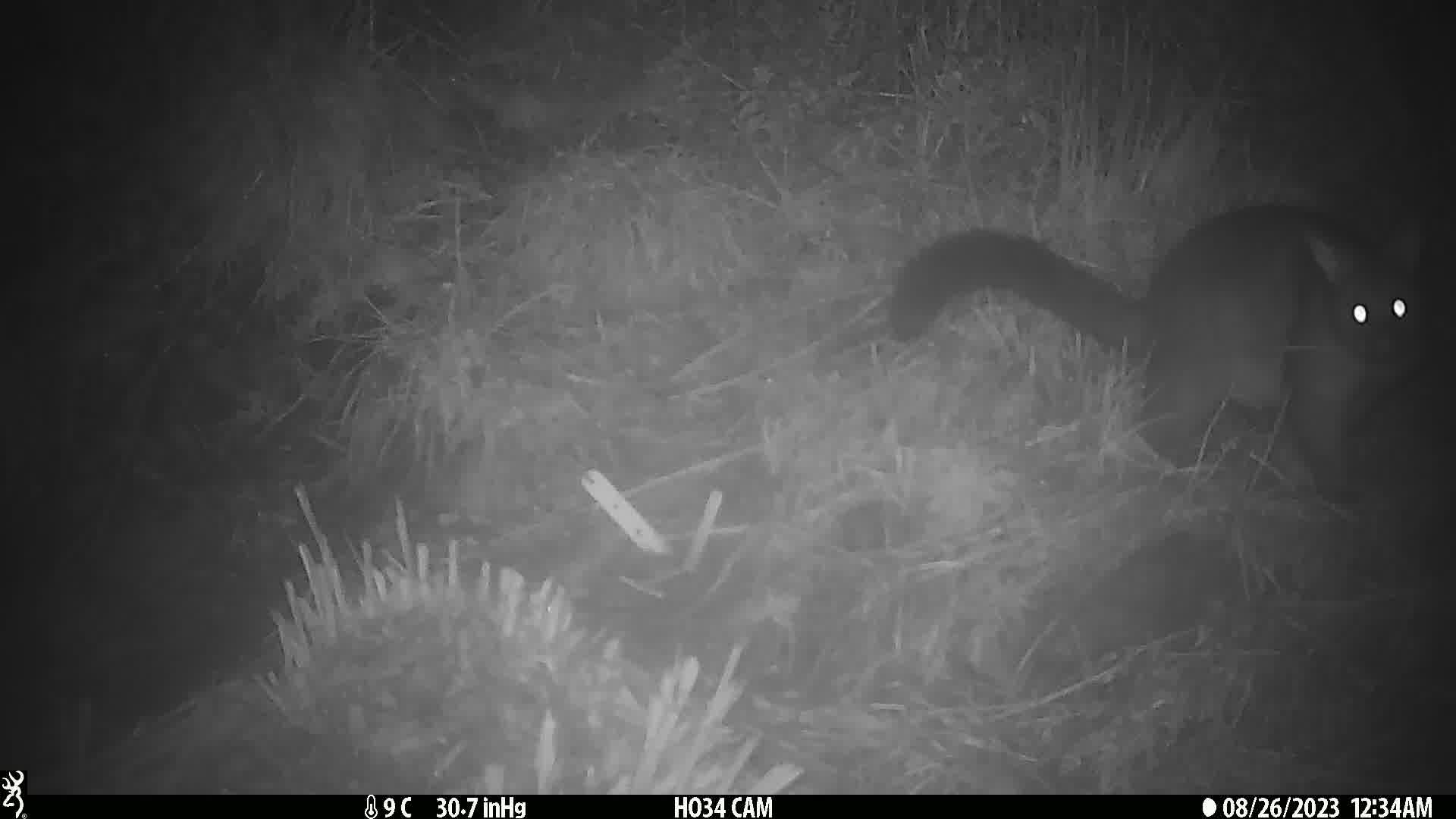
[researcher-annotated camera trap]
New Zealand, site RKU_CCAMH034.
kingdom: Animalia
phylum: Chordata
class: Mammalia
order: Diprotodontia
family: Phalangeridae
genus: Trichosurus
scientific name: Trichosurus vulpecula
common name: common brushtail possum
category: possum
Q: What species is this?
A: Possum (common brushtail possum) (Trichosurus vulpecula).